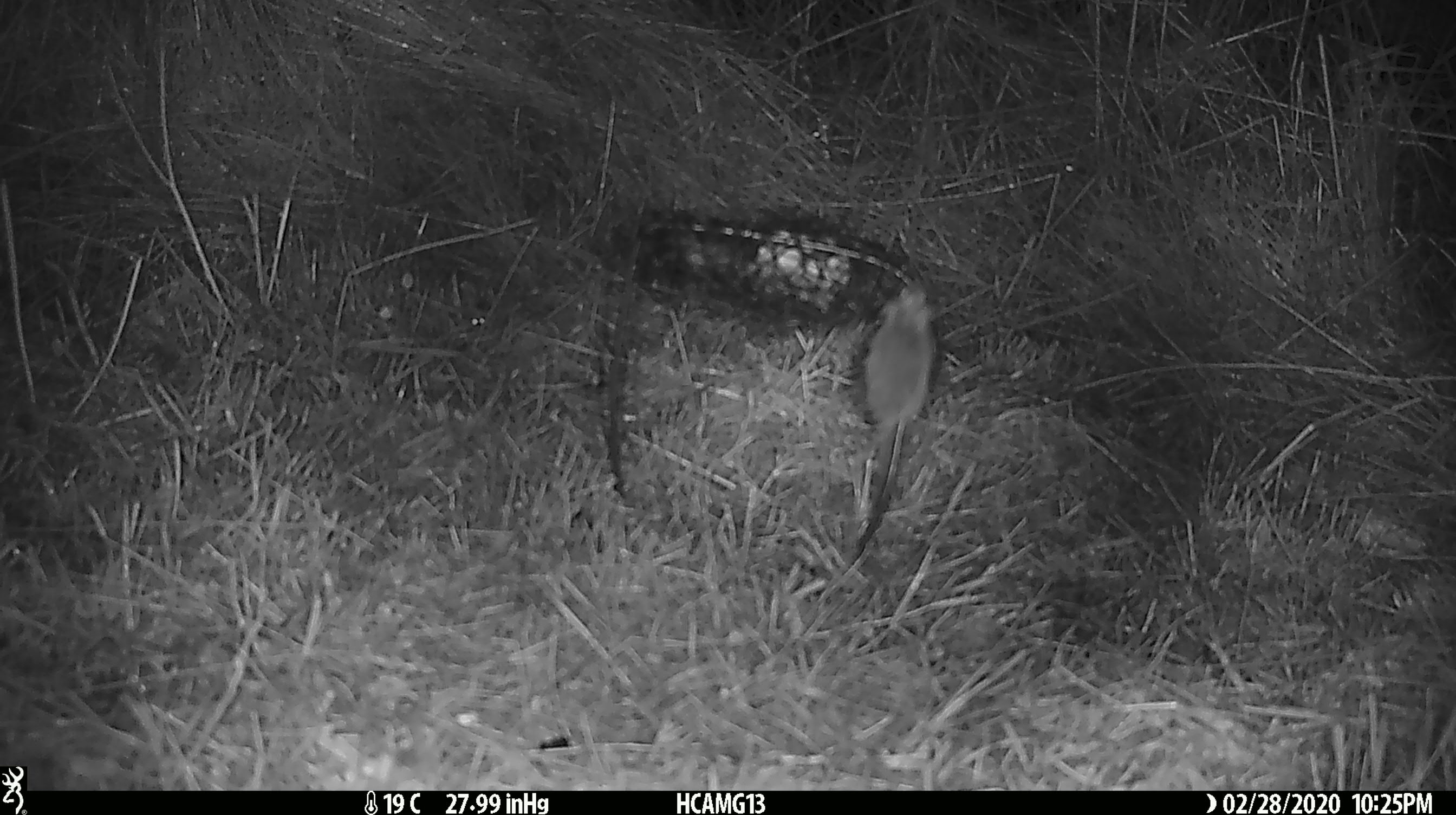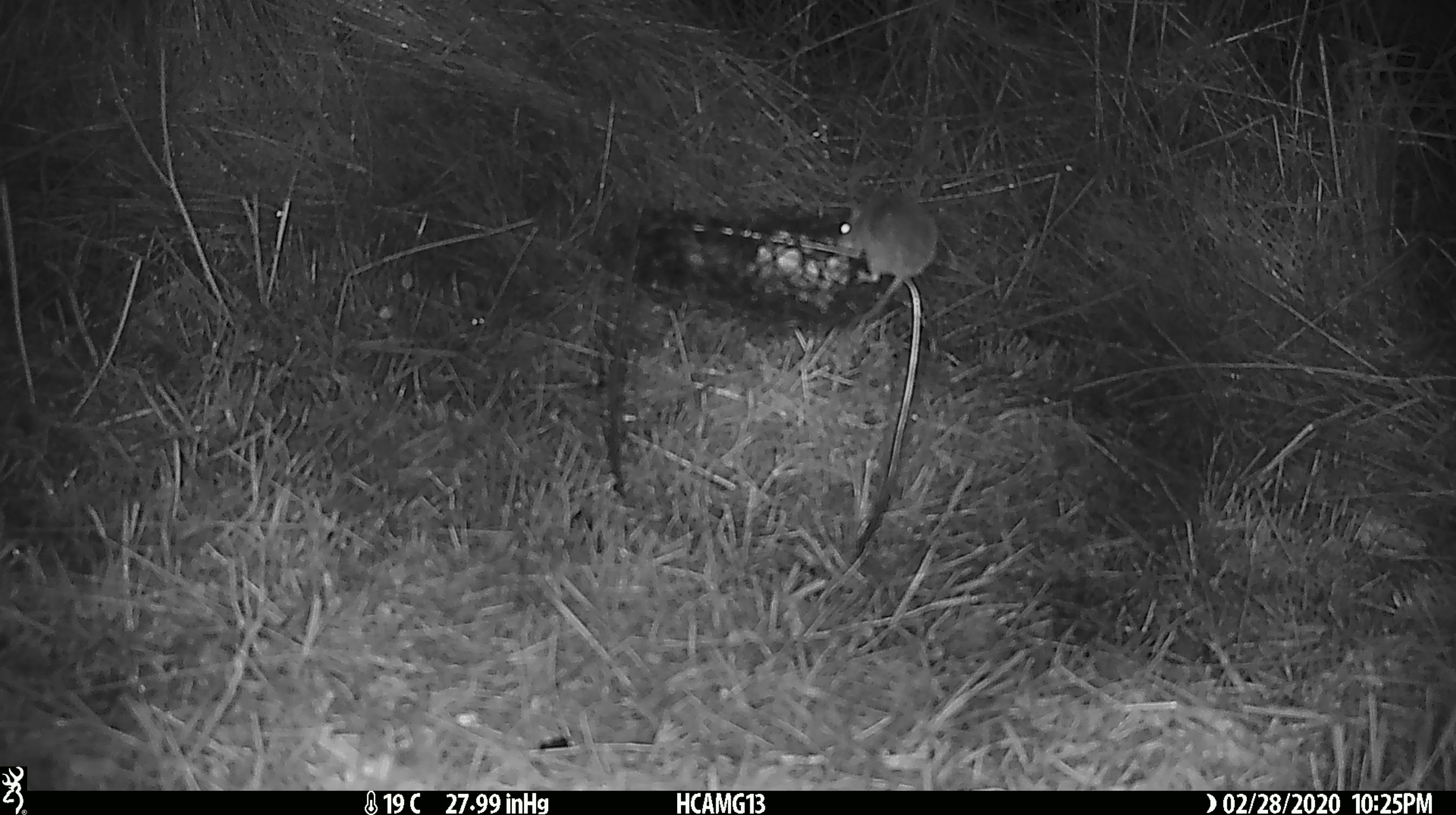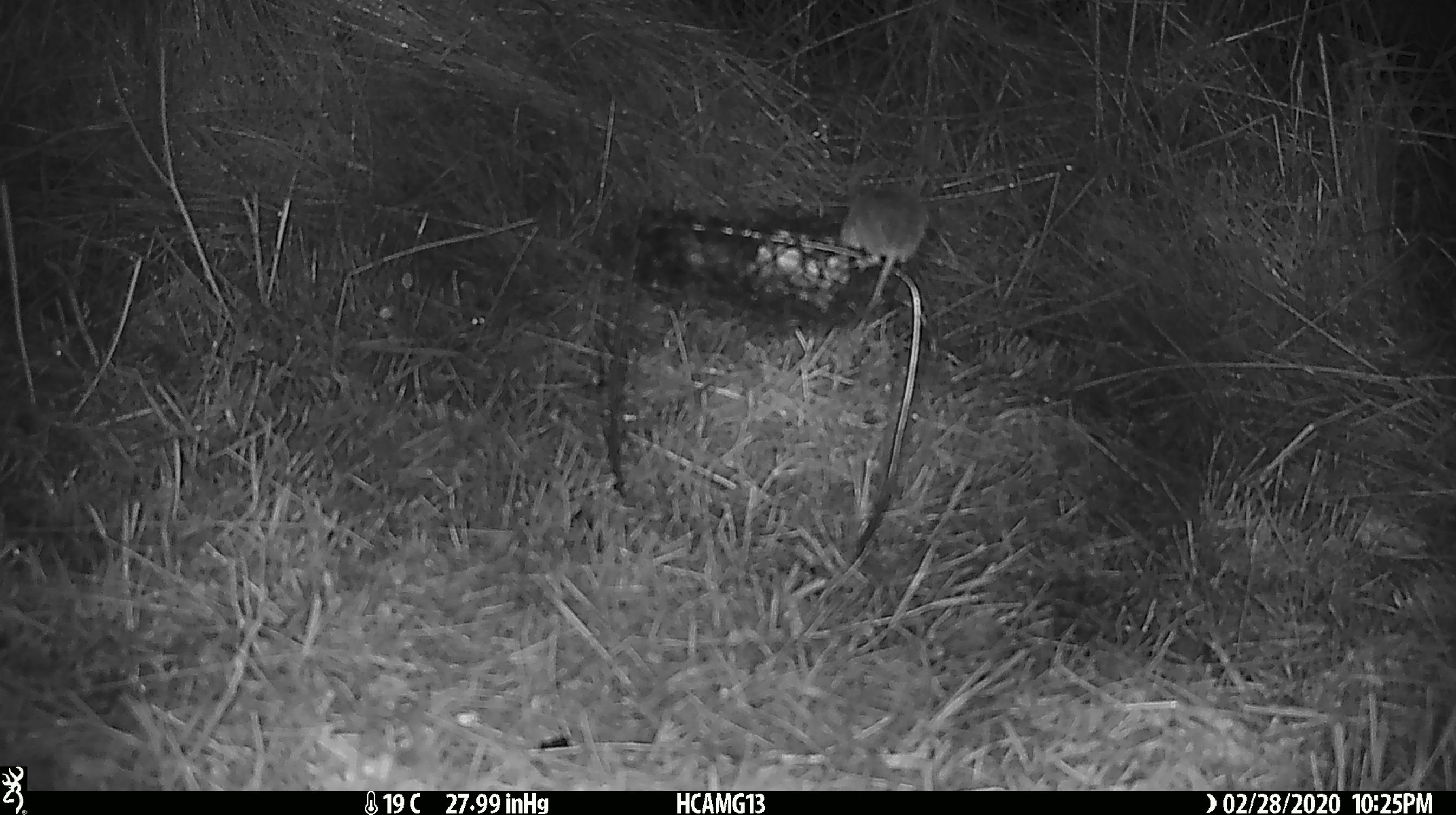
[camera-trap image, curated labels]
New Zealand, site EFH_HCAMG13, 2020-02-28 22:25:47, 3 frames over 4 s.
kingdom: Animalia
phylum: Chordata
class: Mammalia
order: Rodentia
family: Muridae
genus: Mus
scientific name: Mus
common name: mouse